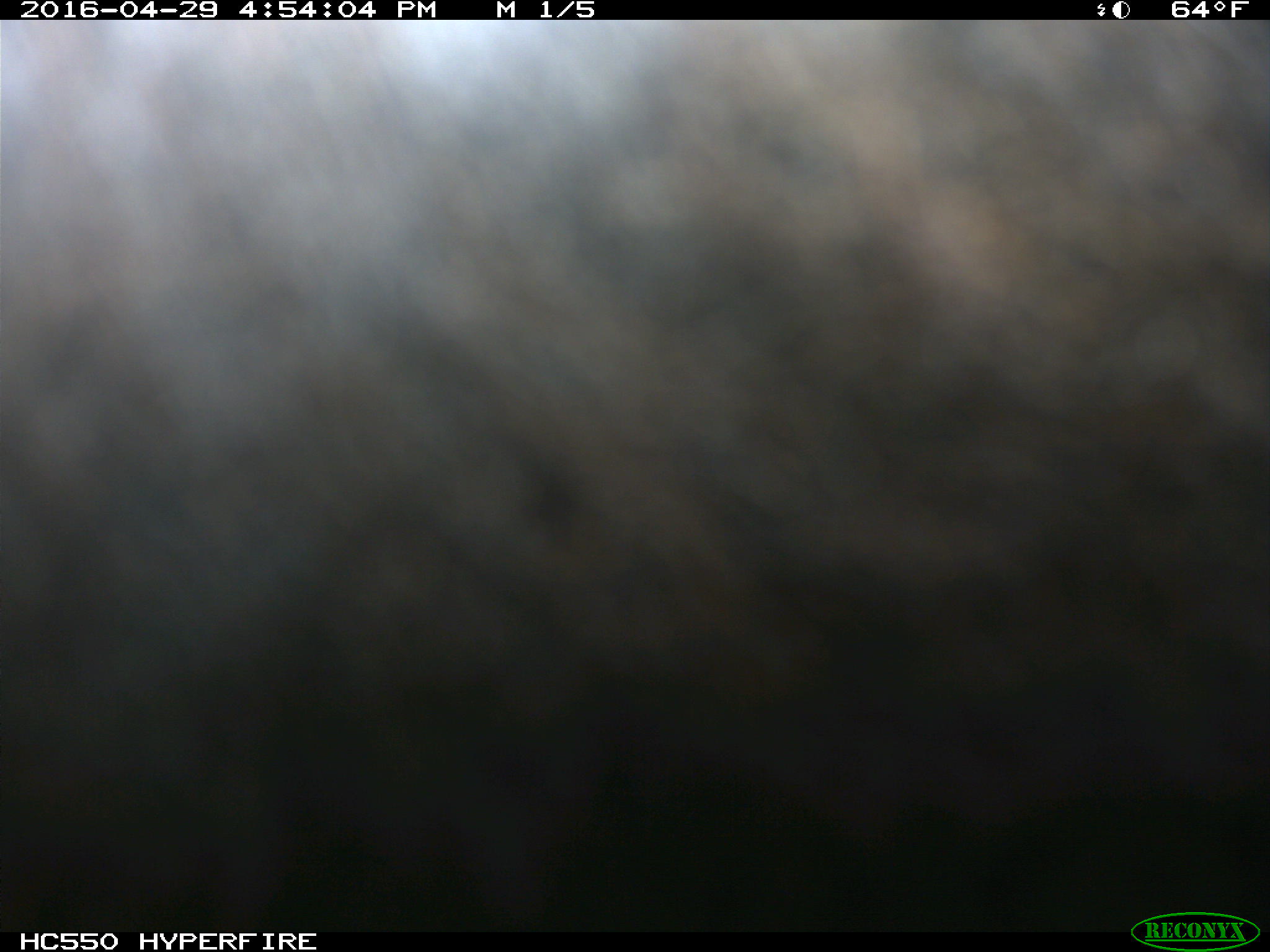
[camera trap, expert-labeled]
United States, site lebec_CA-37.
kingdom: Animalia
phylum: Chordata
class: Mammalia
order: Artiodactyla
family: Bovidae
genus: Bos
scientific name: Bos taurus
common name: domestic cow